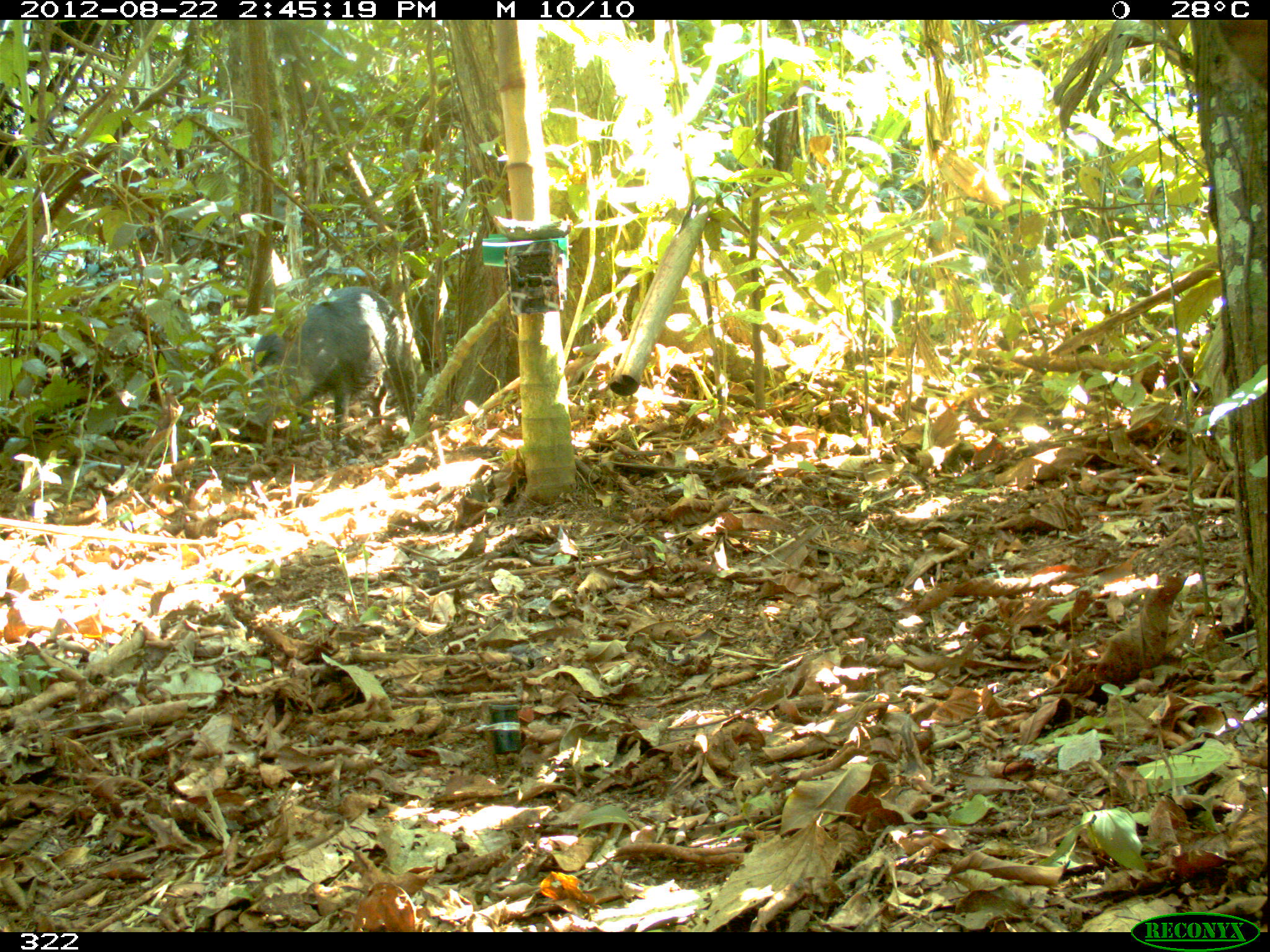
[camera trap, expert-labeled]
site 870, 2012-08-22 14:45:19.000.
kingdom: Animalia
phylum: Chordata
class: Mammalia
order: Artiodactyla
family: Tayassuidae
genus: Tayassu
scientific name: Tayassu pecari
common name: white-lipped peccary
Tayassu pecari (white-lipped peccary).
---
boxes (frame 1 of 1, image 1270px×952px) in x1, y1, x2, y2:
tayassu pecari: 250, 285, 418, 450; 1220, 19, 1264, 91